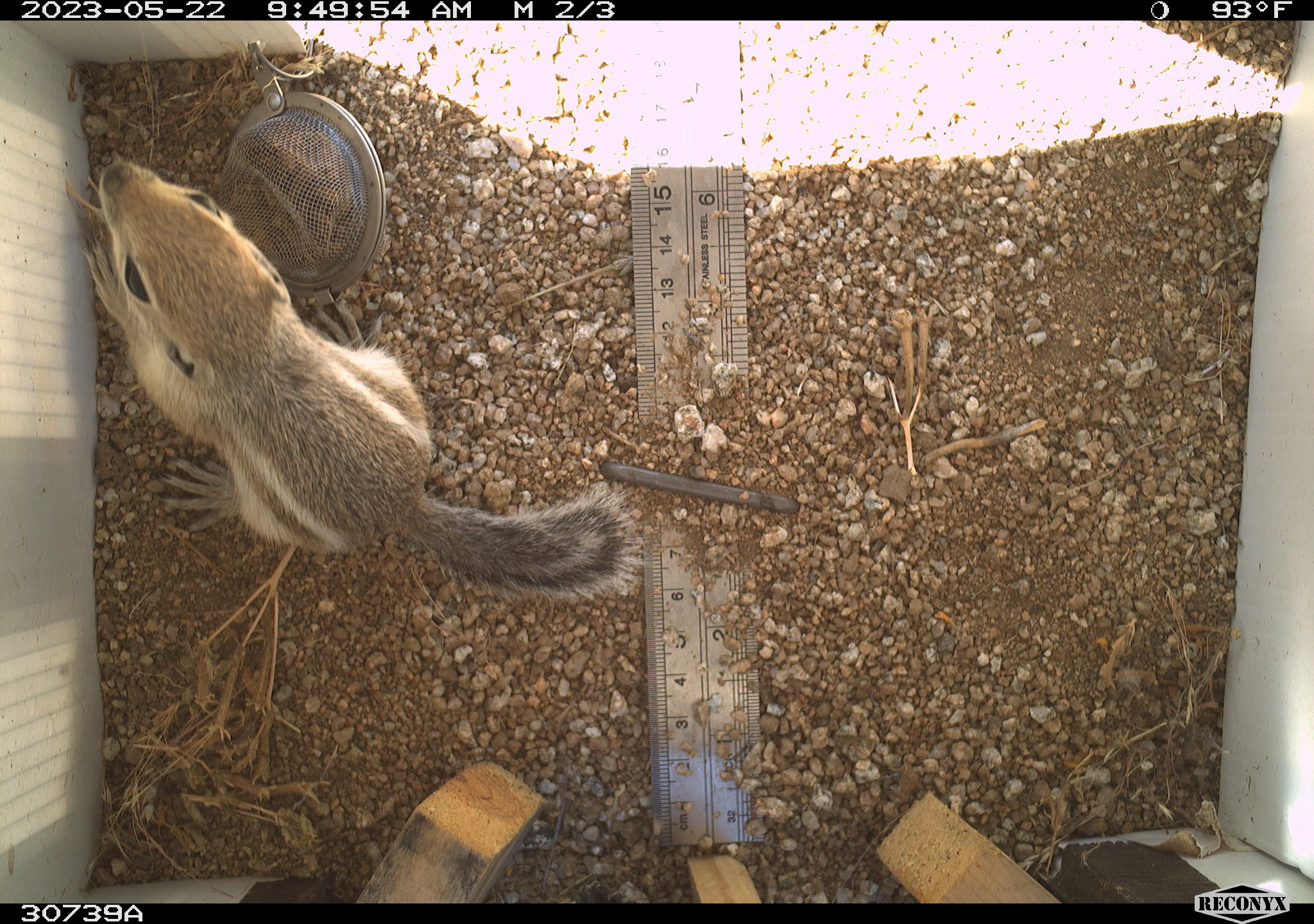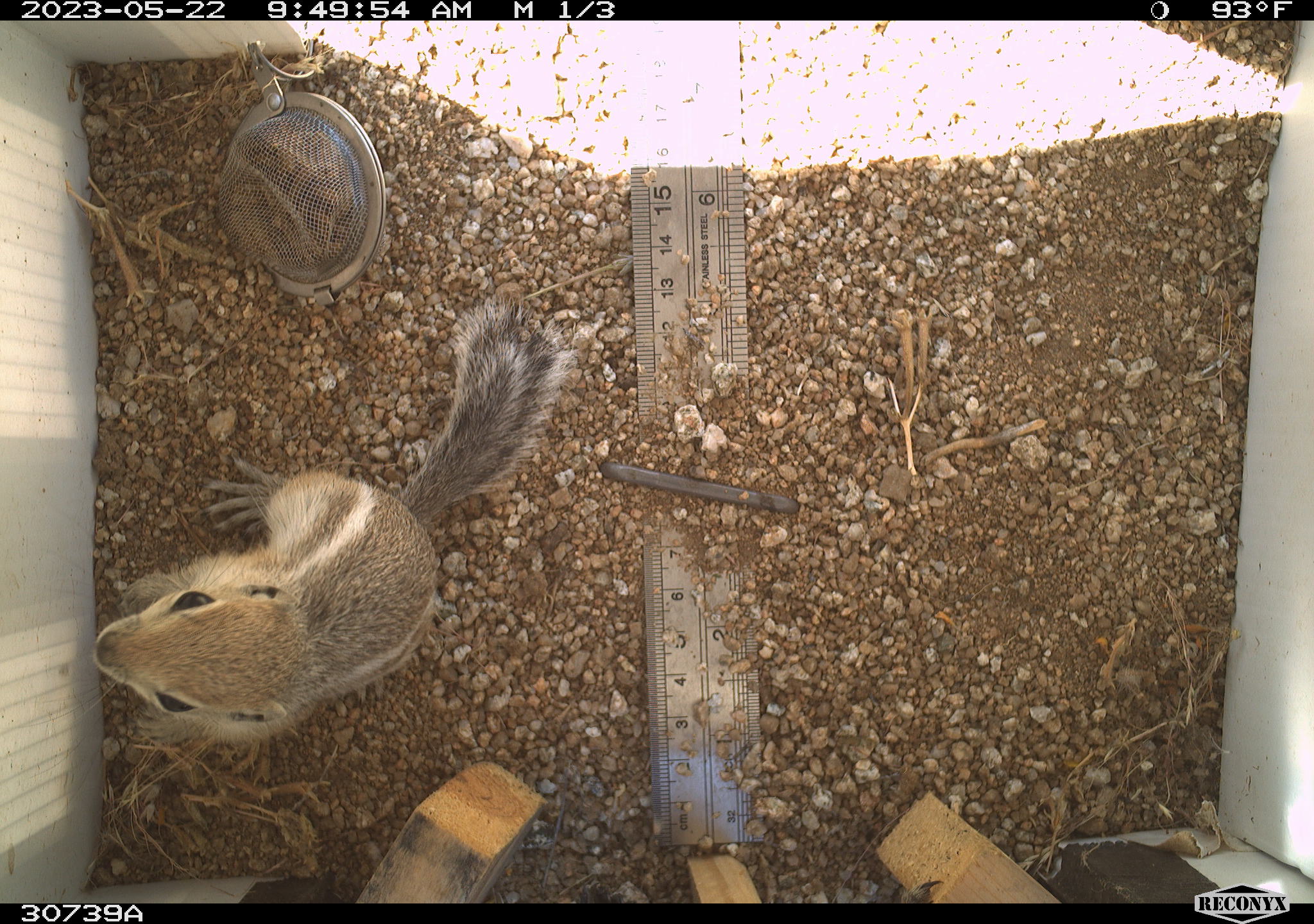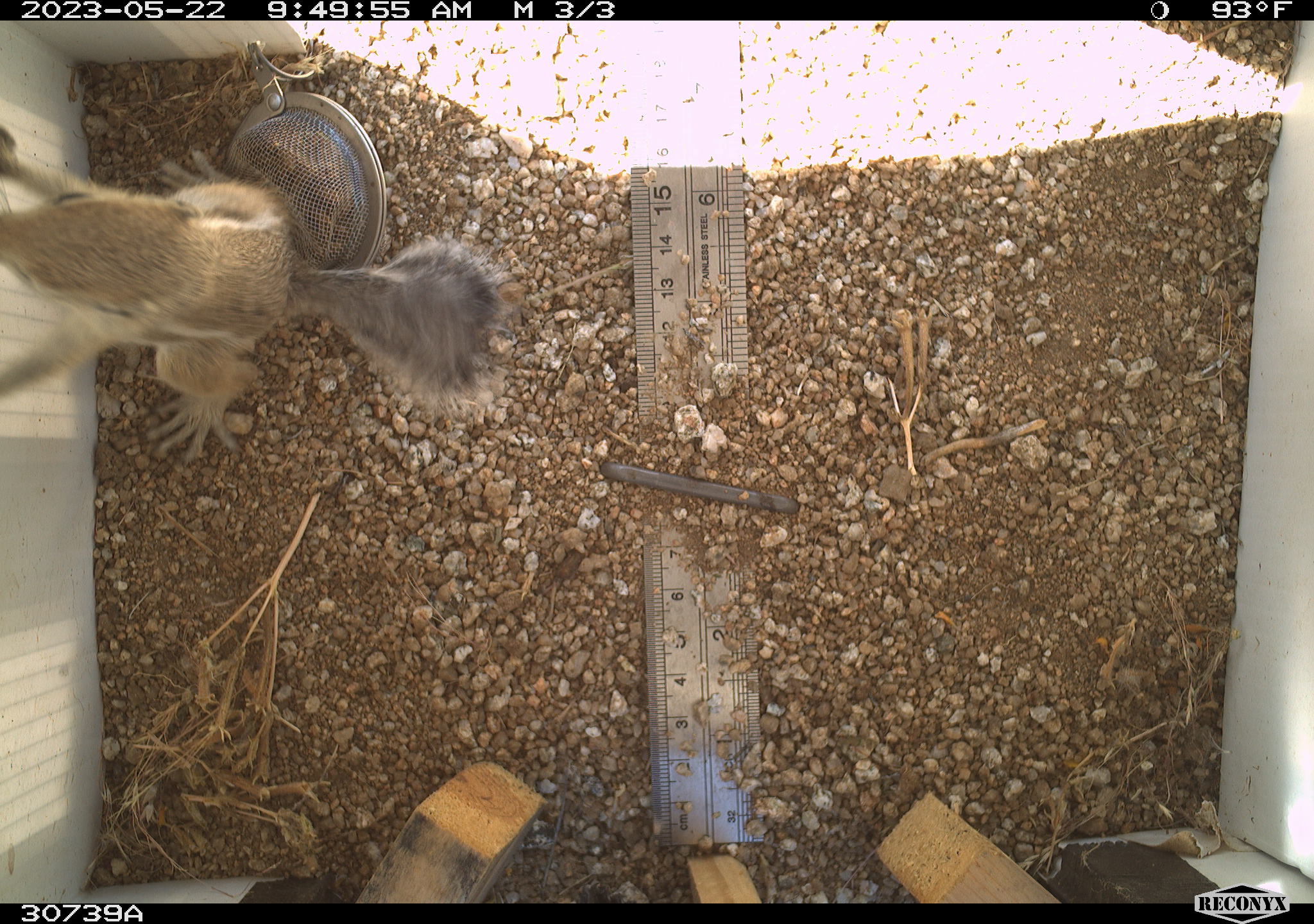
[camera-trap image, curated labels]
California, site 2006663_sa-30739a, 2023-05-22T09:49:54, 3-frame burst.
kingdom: Animalia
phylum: Chordata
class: Mammalia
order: Rodentia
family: Sciuridae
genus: Ammospermophilus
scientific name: Ammospermophilus leucurus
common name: white-tailed antelope squirrel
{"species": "white-tailed antelope squirrel (Ammospermophilus leucurus)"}